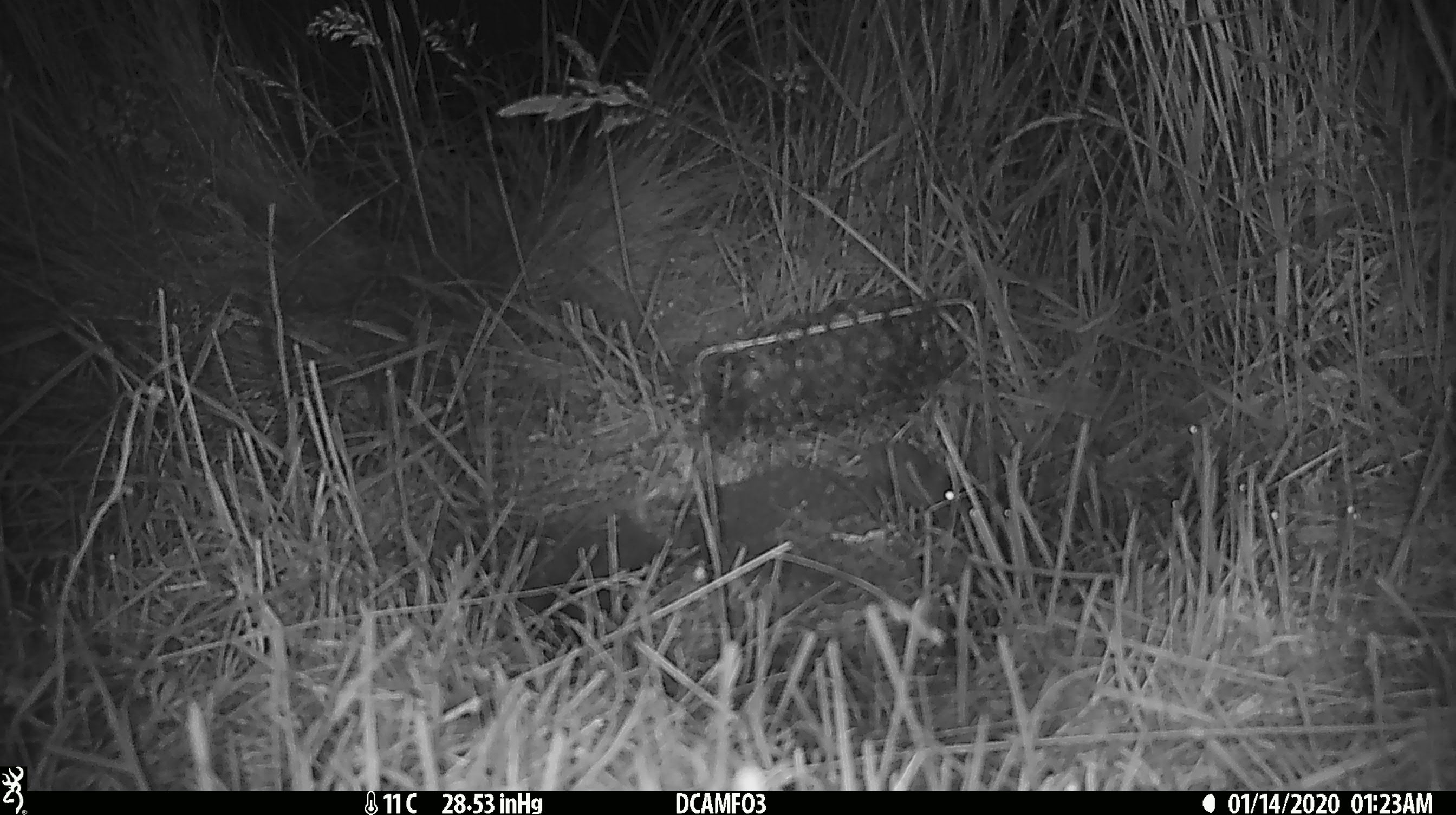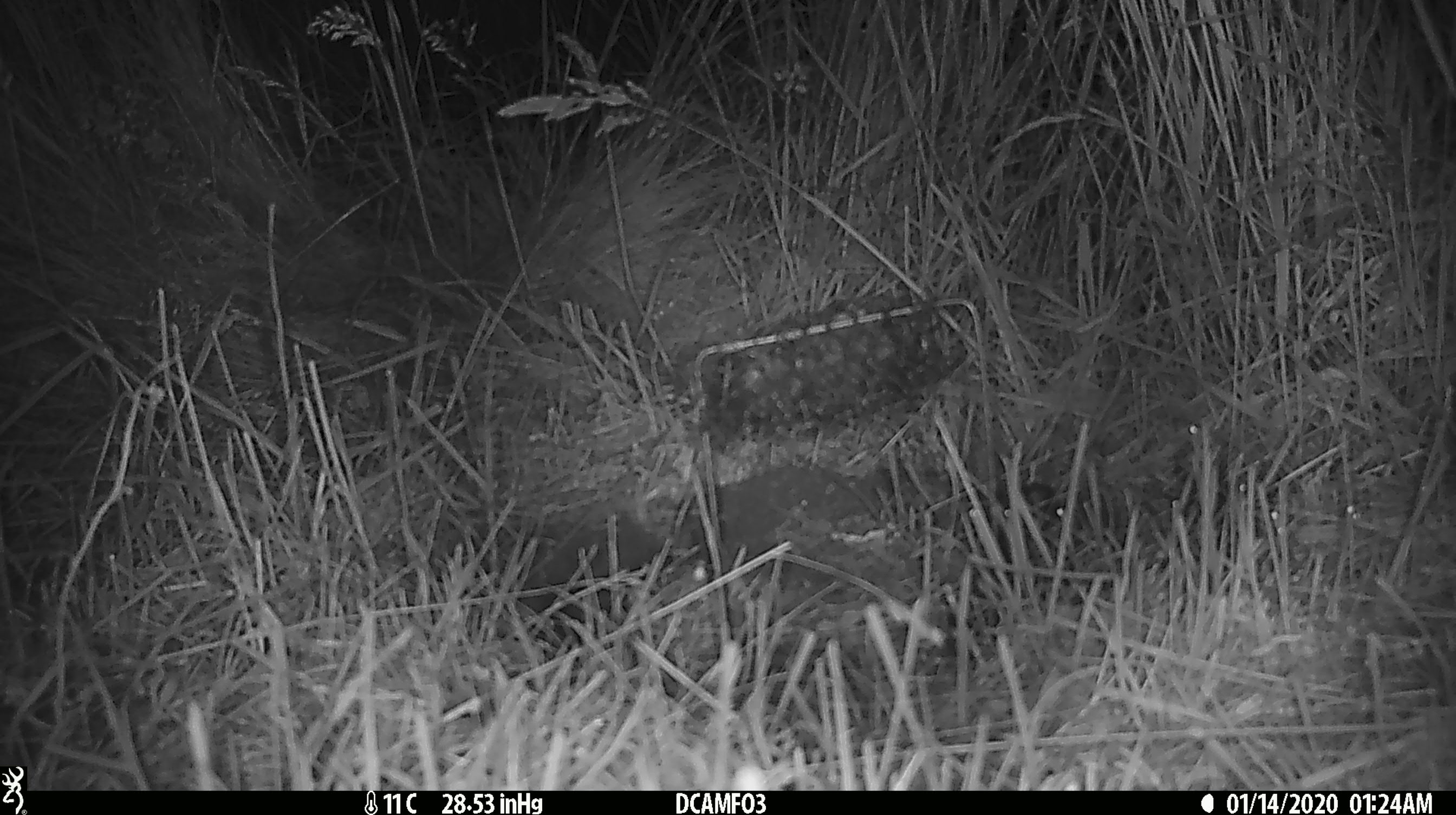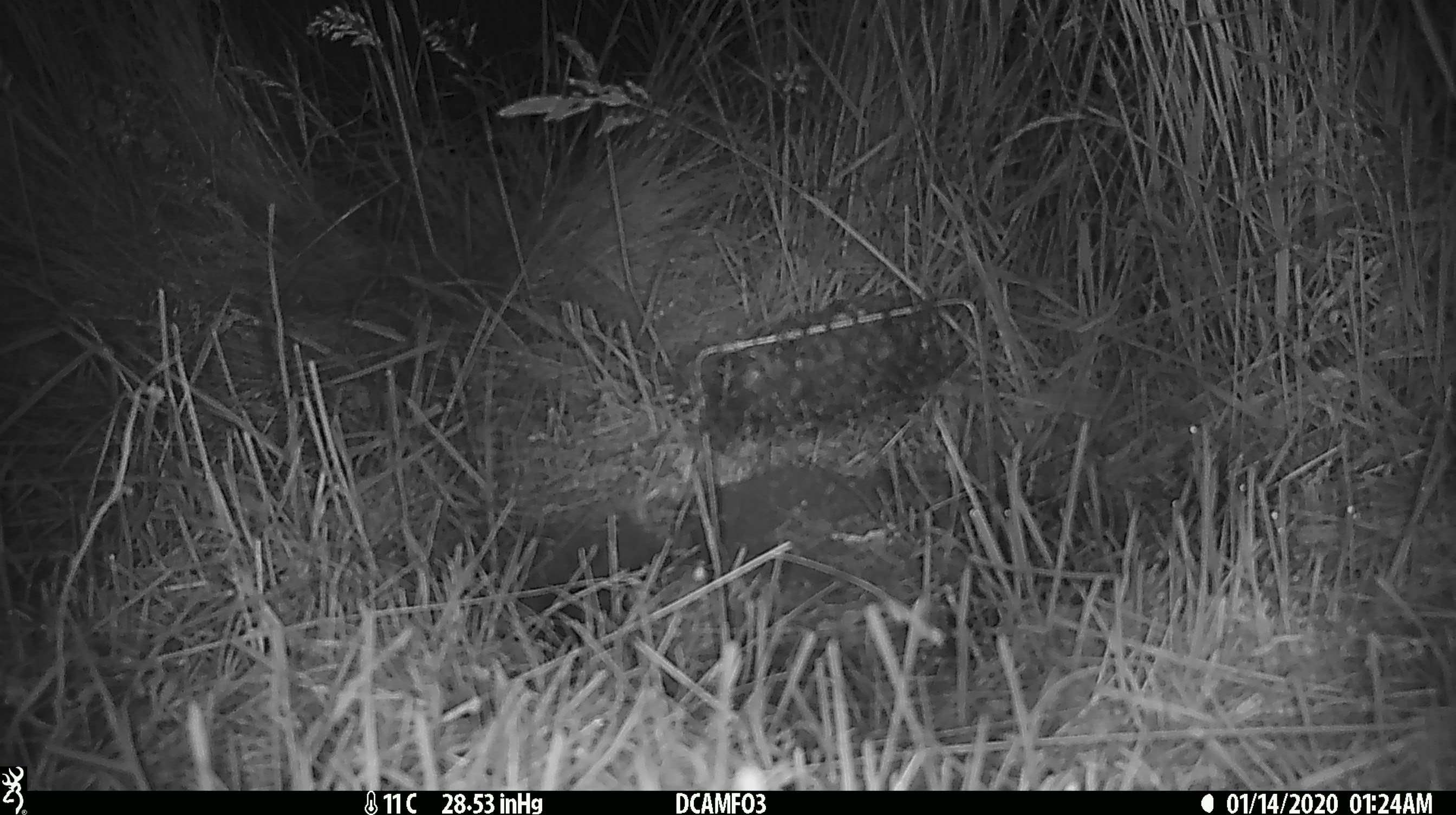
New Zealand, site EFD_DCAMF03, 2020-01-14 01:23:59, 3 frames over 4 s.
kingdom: Animalia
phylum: Chordata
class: Mammalia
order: Rodentia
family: Muridae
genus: Mus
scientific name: Mus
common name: mouse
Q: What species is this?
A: Mouse (Mus).